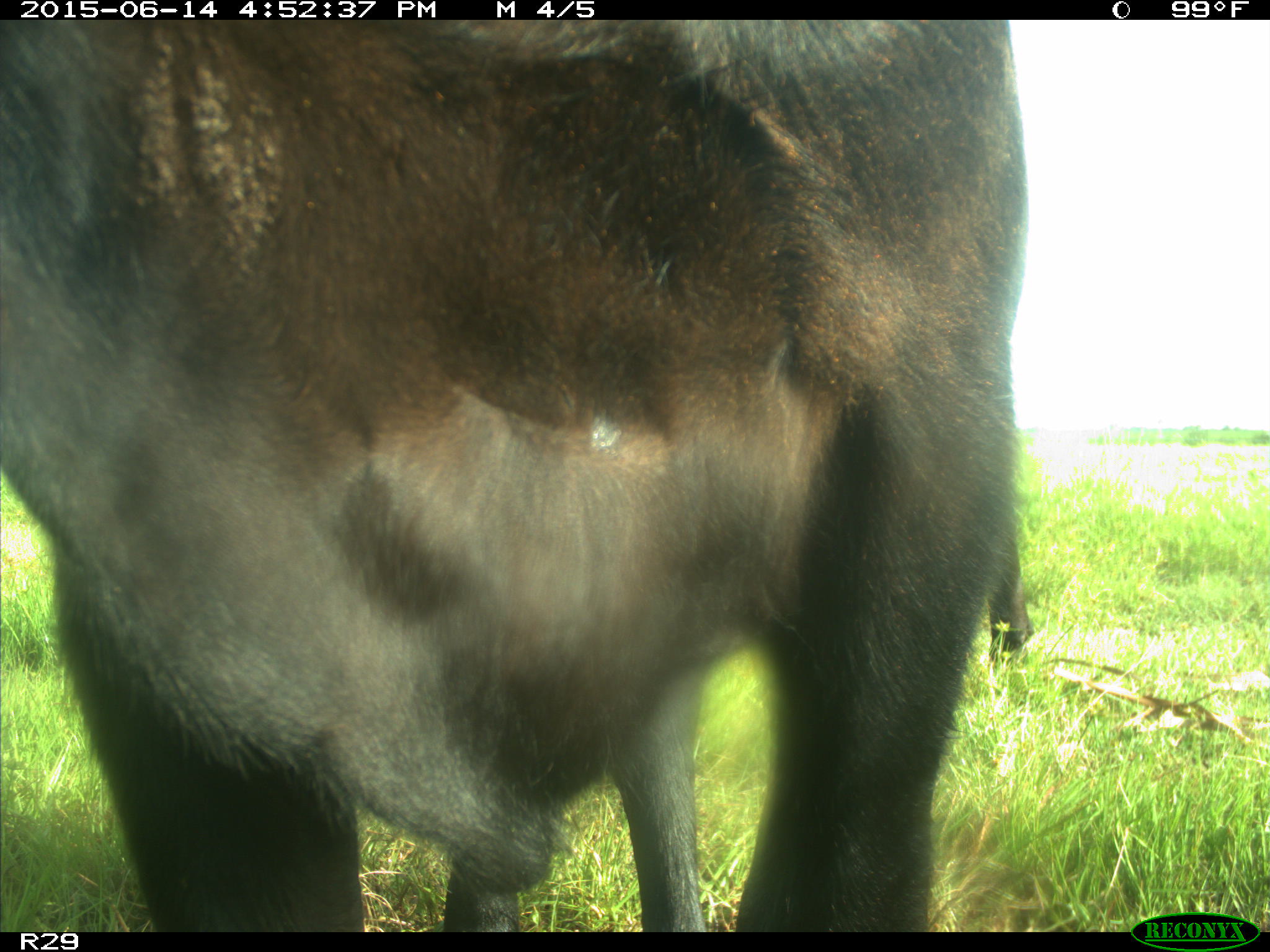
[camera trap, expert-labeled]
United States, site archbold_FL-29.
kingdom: Animalia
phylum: Chordata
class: Mammalia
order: Artiodactyla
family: Bovidae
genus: Bos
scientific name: Bos taurus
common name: domestic cow